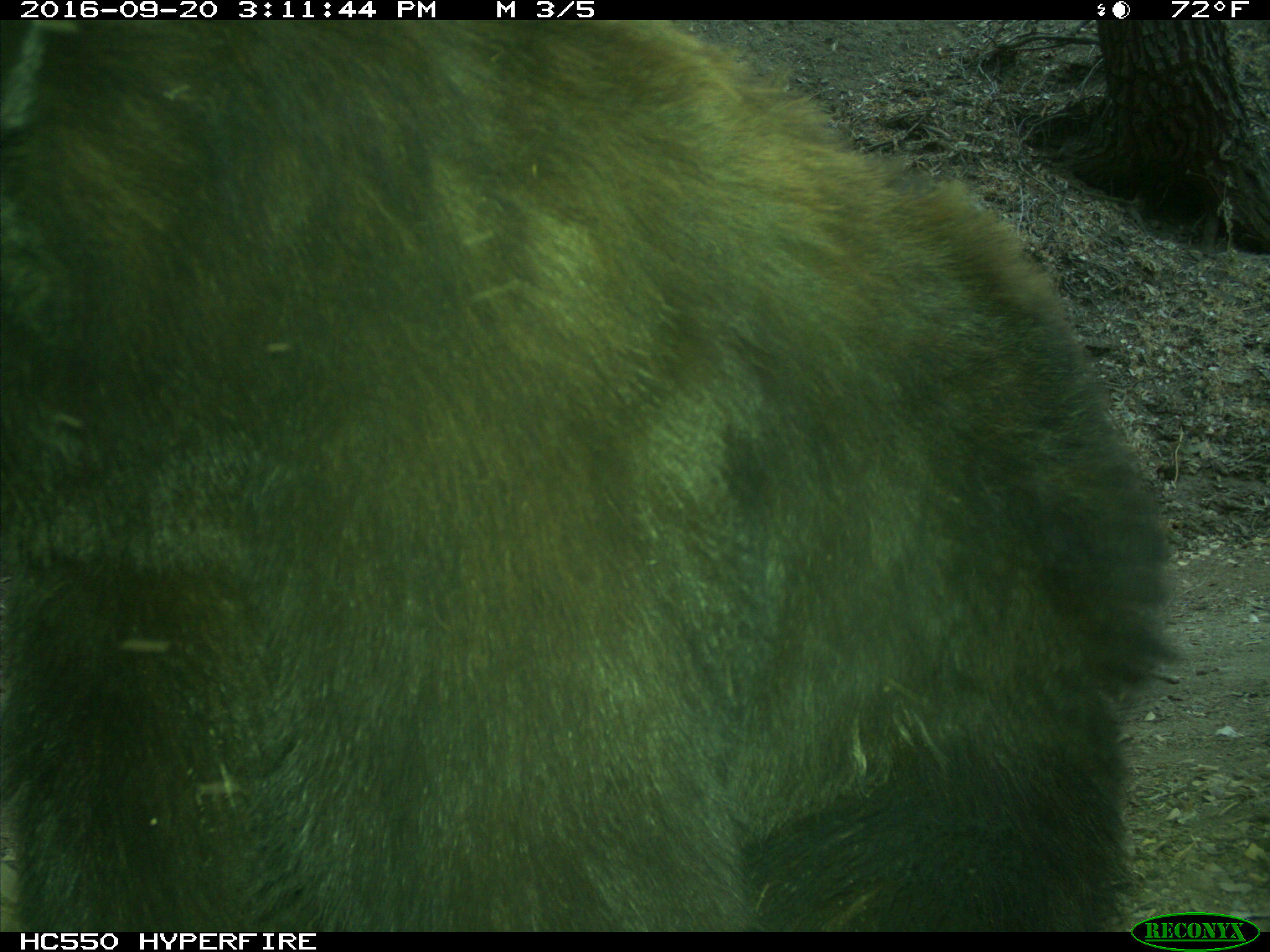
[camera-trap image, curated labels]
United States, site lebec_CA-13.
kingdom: Animalia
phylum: Chordata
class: Mammalia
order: Carnivora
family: Ursidae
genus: Ursus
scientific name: Ursus americanus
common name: american black bear